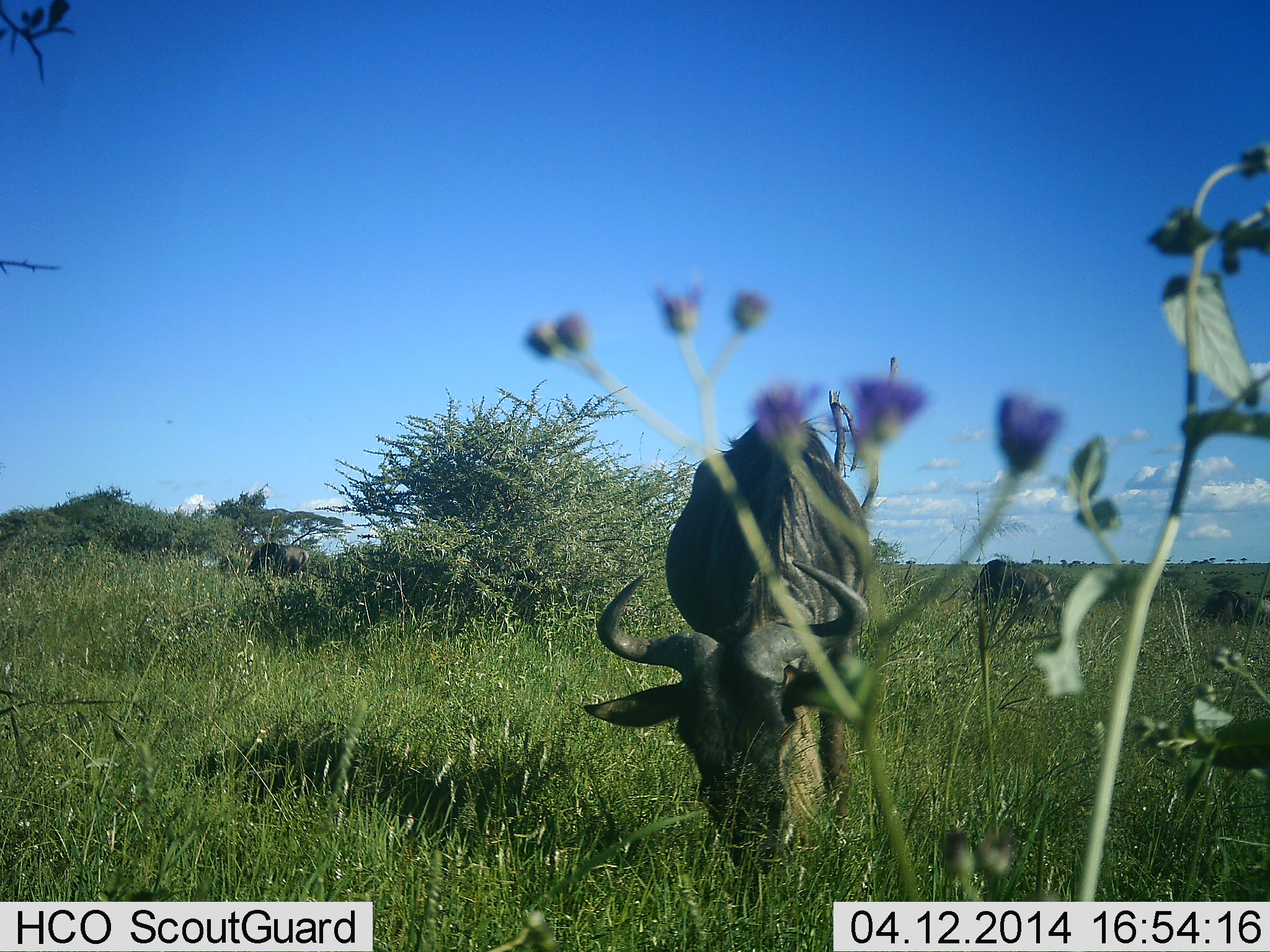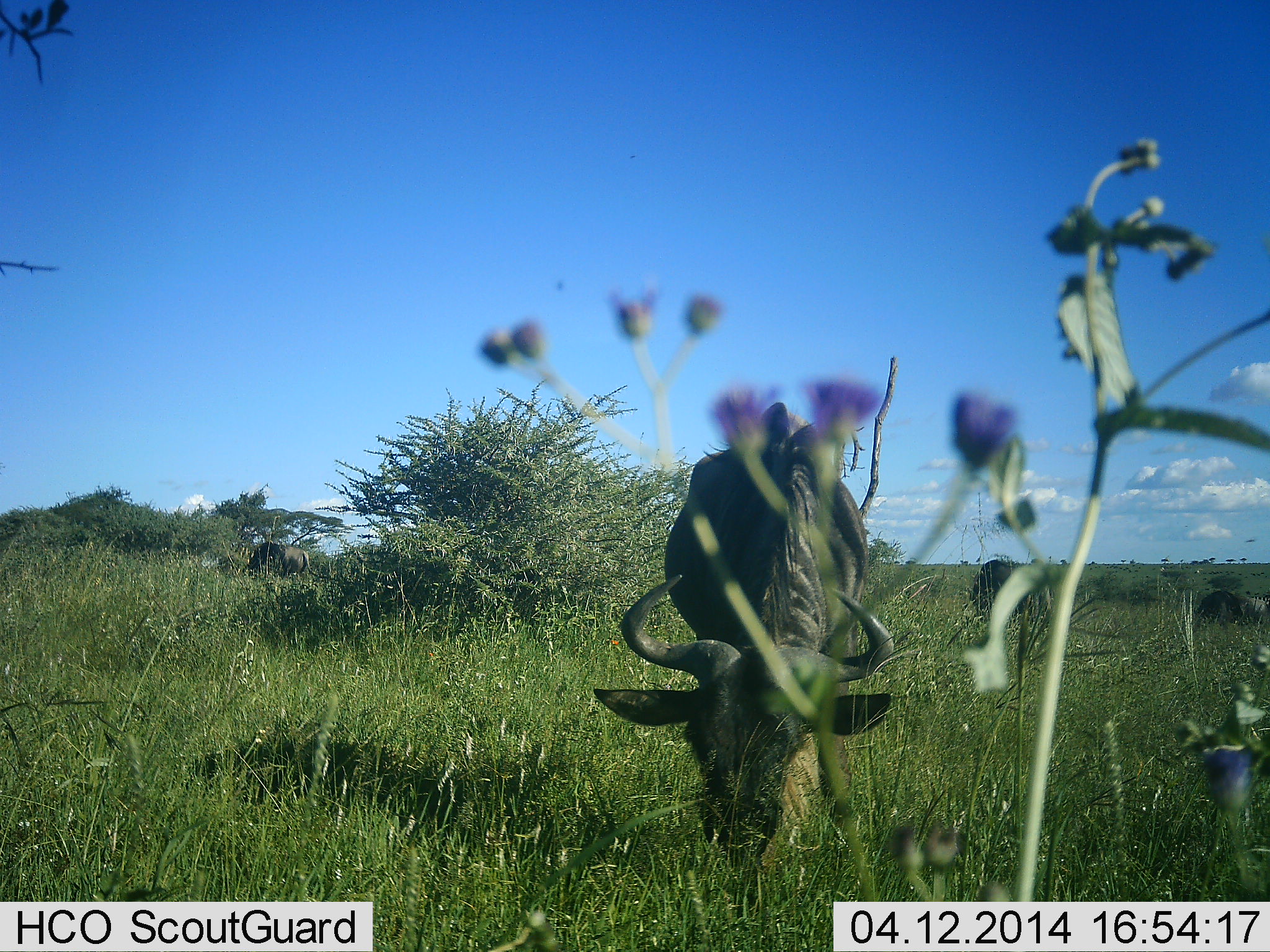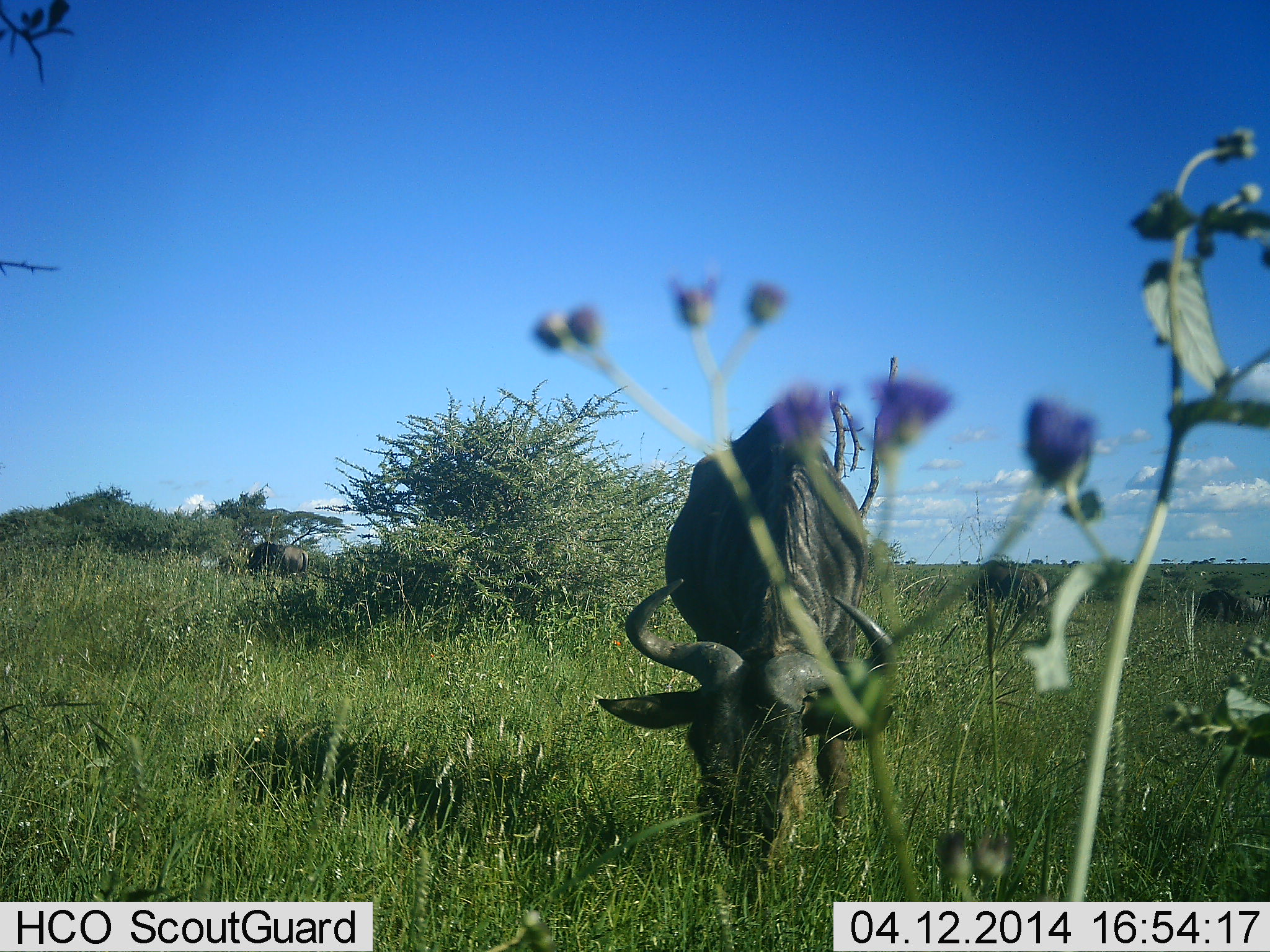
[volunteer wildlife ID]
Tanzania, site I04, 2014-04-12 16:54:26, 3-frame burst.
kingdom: Animalia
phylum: Chordata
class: Mammalia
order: Artiodactyla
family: Bovidae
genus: Connochaetes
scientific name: Connochaetes taurinus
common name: blue wildebeest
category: wildebeest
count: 3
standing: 13%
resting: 0%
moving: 5%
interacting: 0%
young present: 0%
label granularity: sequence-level